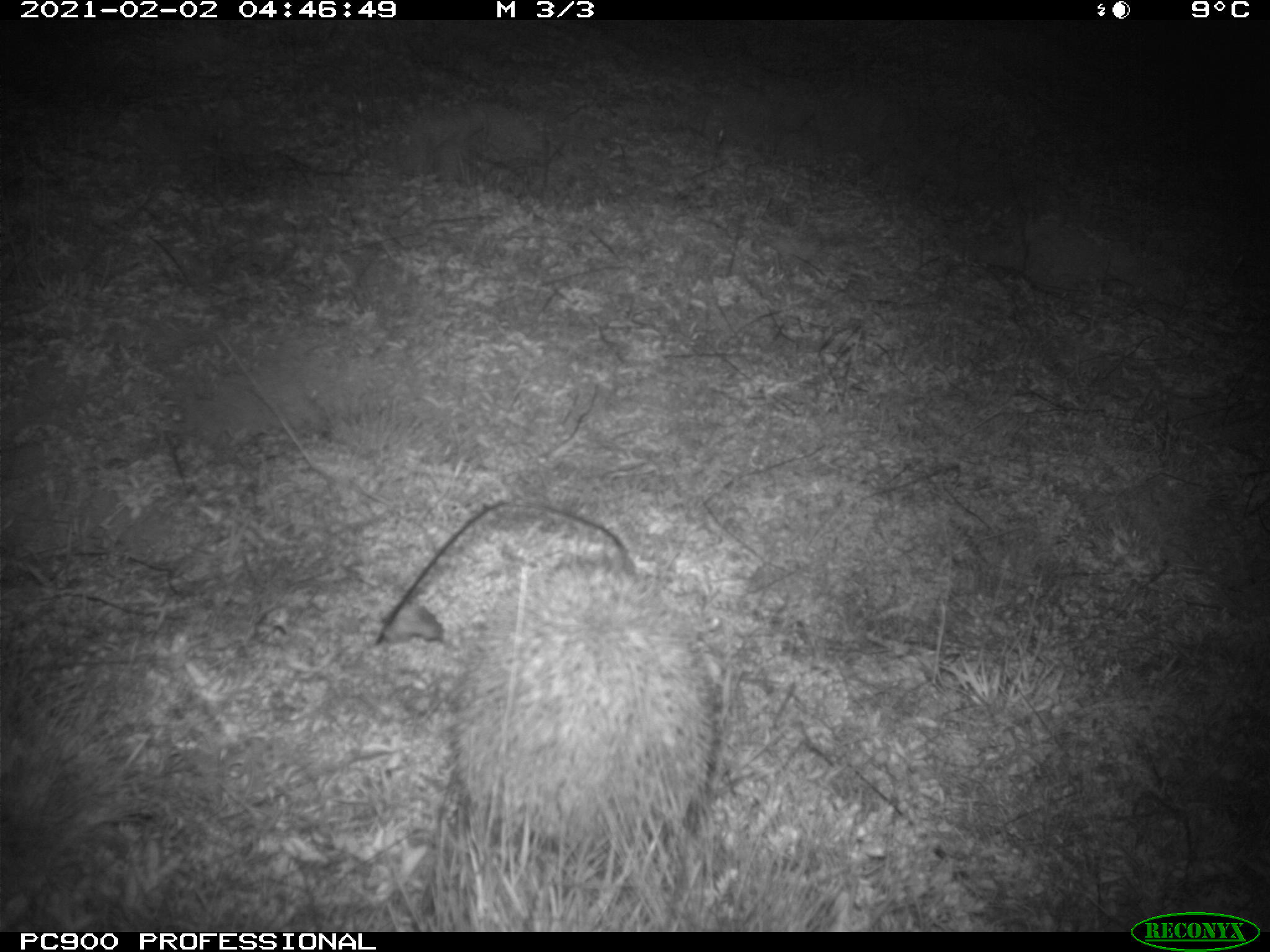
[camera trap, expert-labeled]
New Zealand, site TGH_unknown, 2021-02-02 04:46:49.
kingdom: Animalia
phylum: Chordata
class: Mammalia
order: Eulipotyphla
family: Erinaceidae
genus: Erinaceus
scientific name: Erinaceus europaeus europaeus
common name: european hedgehog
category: hedgehog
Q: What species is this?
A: Hedgehog (european hedgehog) (Erinaceus europaeus europaeus).